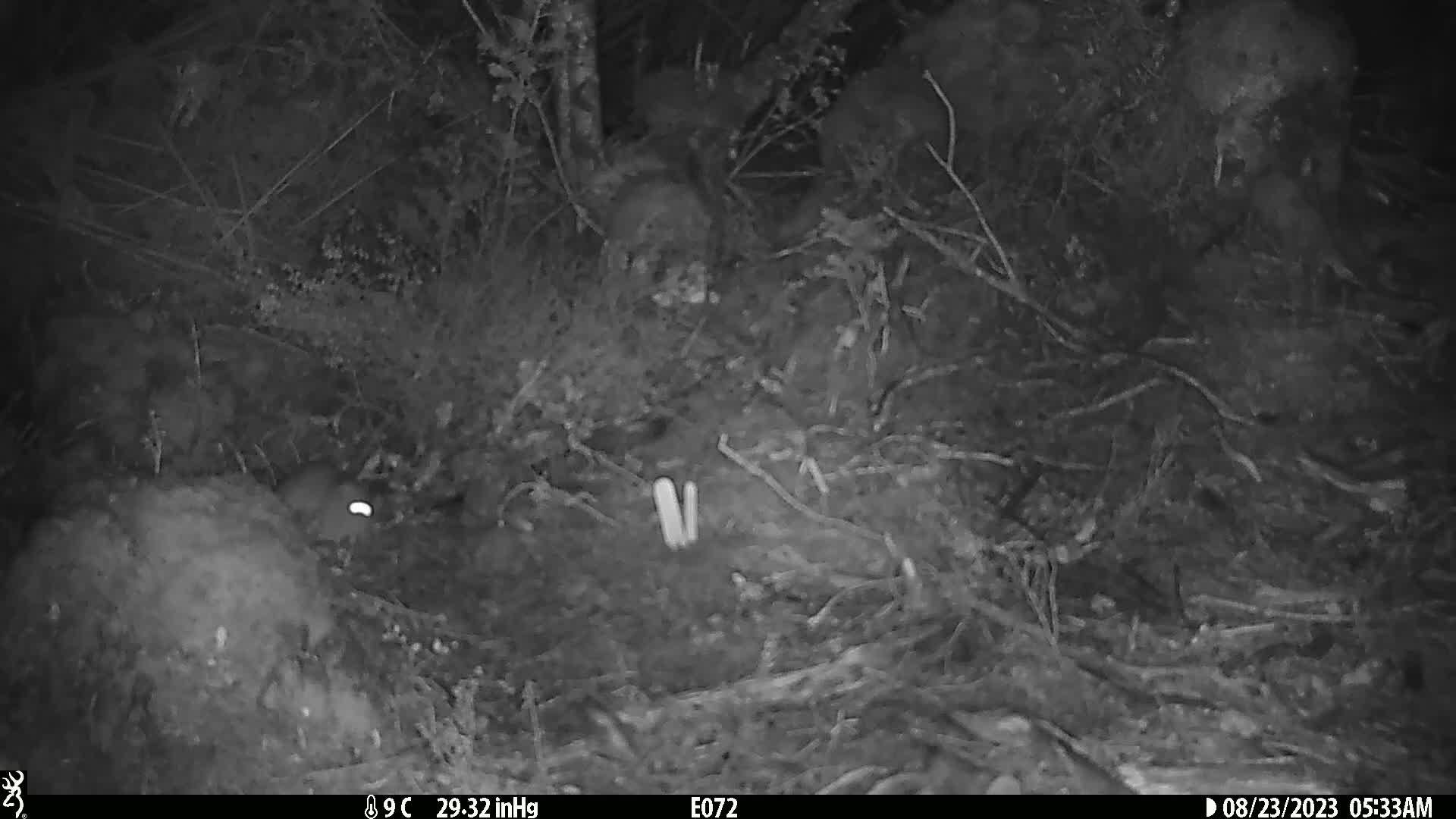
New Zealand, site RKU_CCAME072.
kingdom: Animalia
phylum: Chordata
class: Mammalia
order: Rodentia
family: Muridae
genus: Rattus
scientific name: Rattus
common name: rat